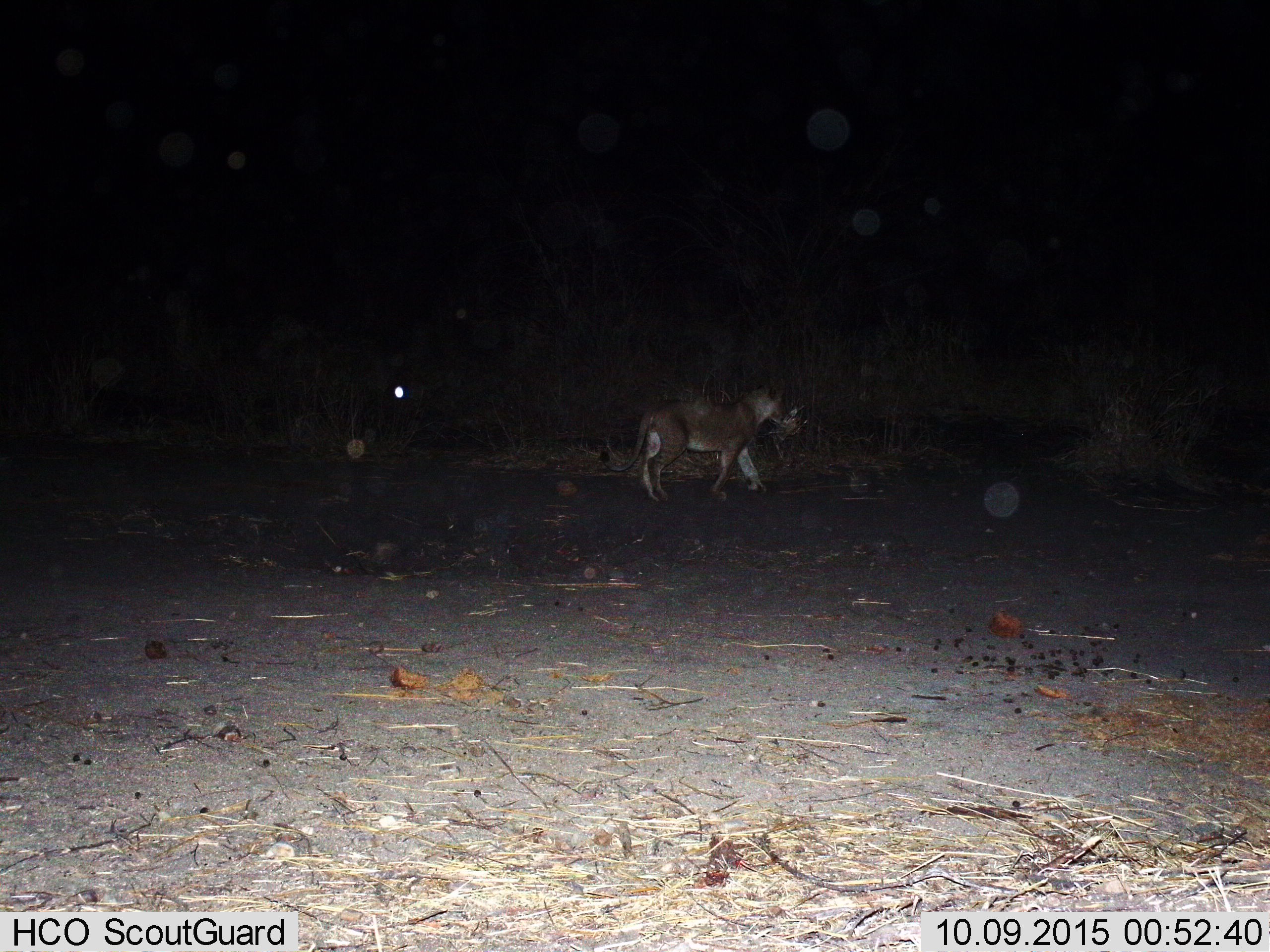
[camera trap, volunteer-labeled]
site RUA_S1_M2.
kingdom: Animalia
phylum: Chordata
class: Mammalia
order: Carnivora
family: Felidae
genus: Panthera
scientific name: Panthera leo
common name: lion female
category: lionfemale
Lionfemale (lion female) (Panthera leo), count 1. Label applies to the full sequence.